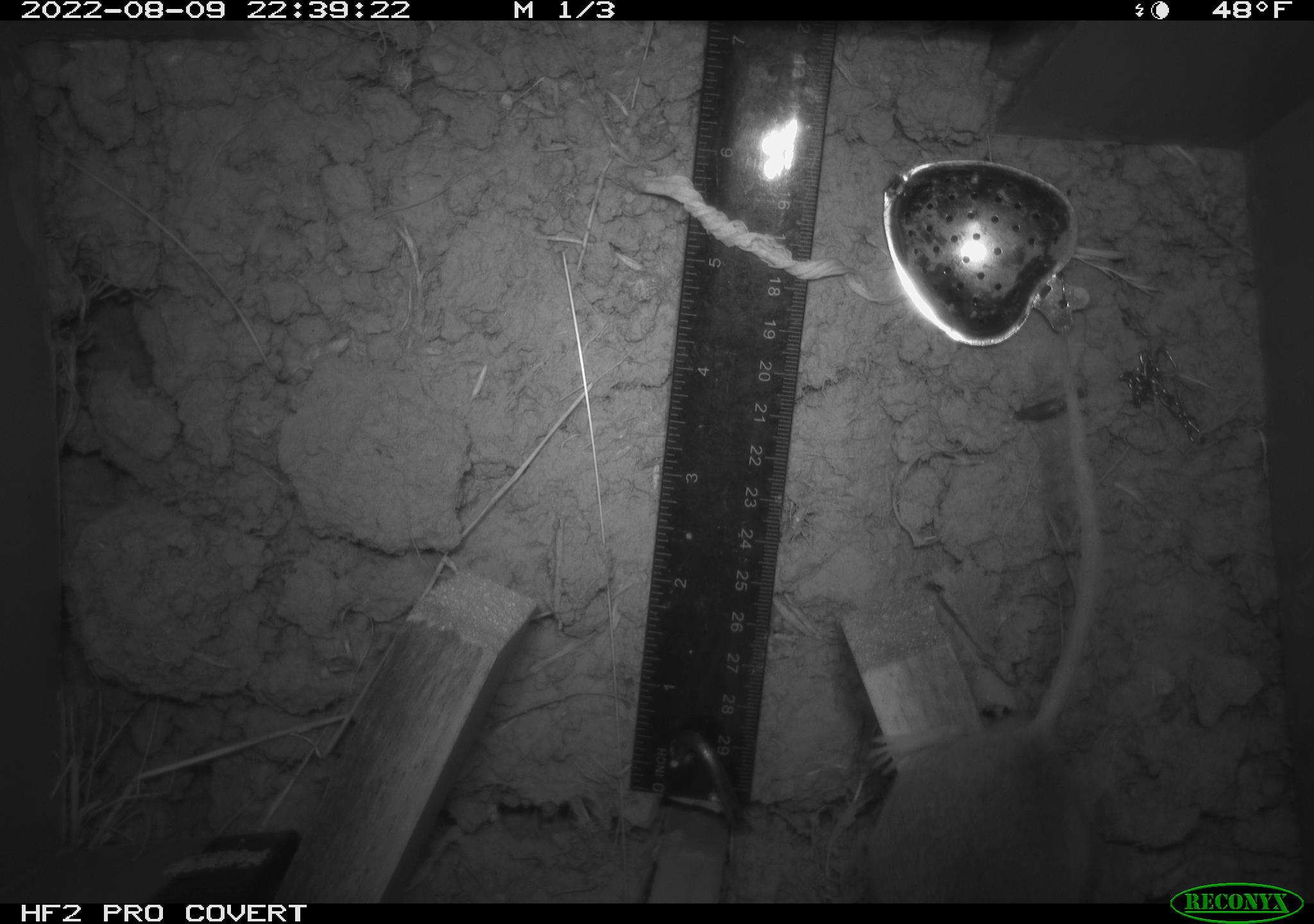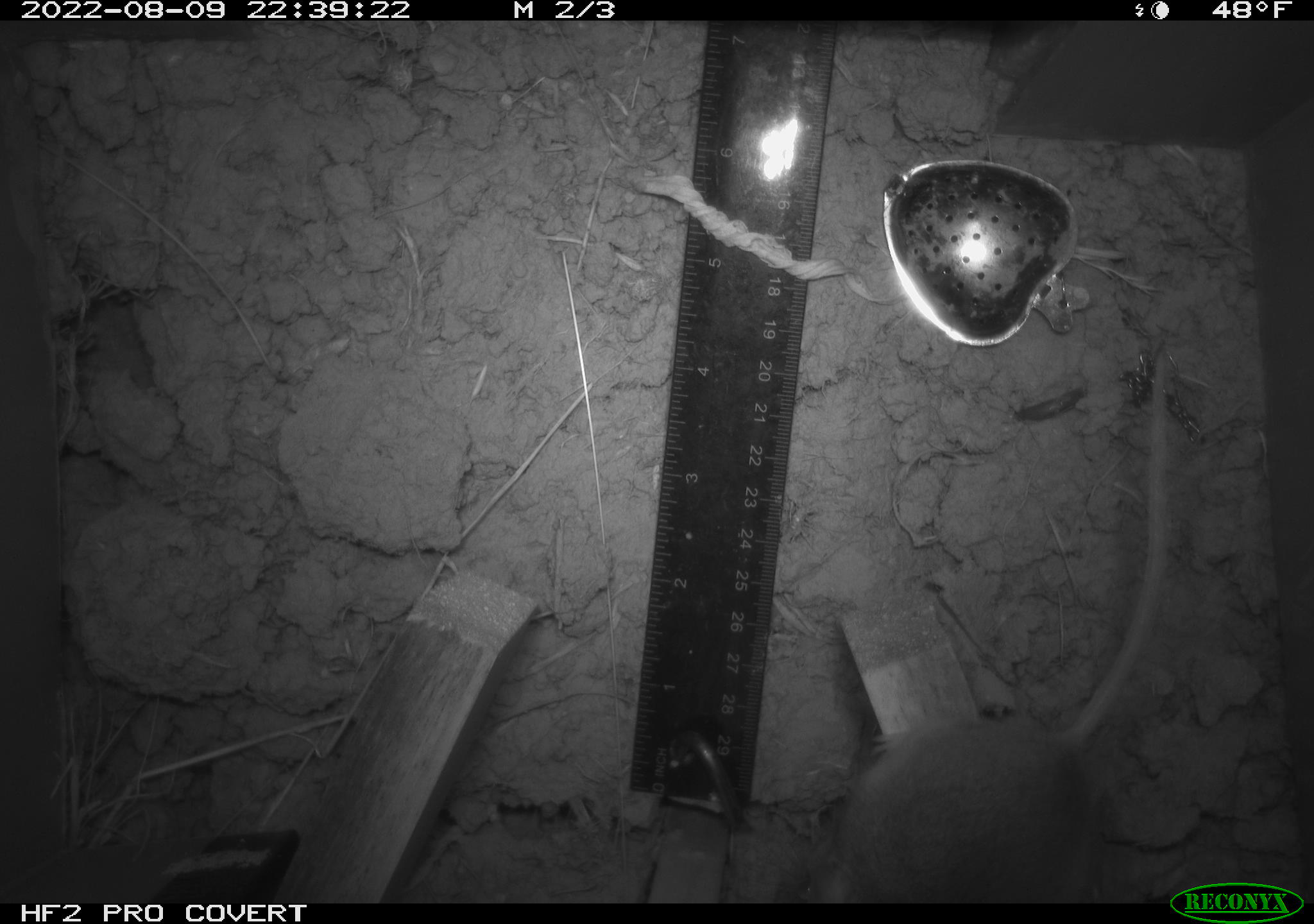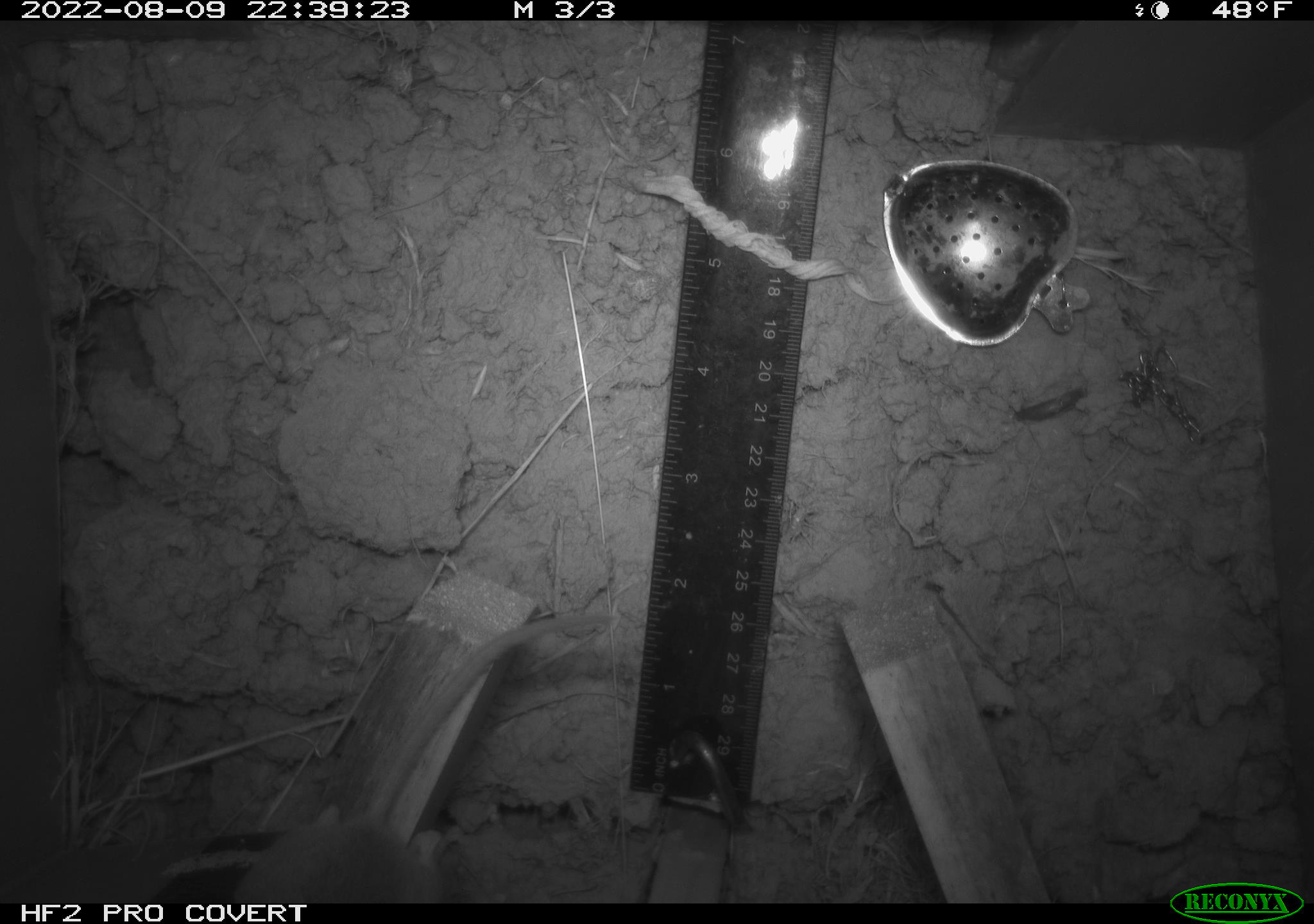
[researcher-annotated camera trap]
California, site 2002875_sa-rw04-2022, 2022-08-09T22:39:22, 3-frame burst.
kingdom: Animalia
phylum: Chordata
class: Mammalia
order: Rodentia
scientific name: Rodentia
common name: mouse species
Mouse species (Rodentia).